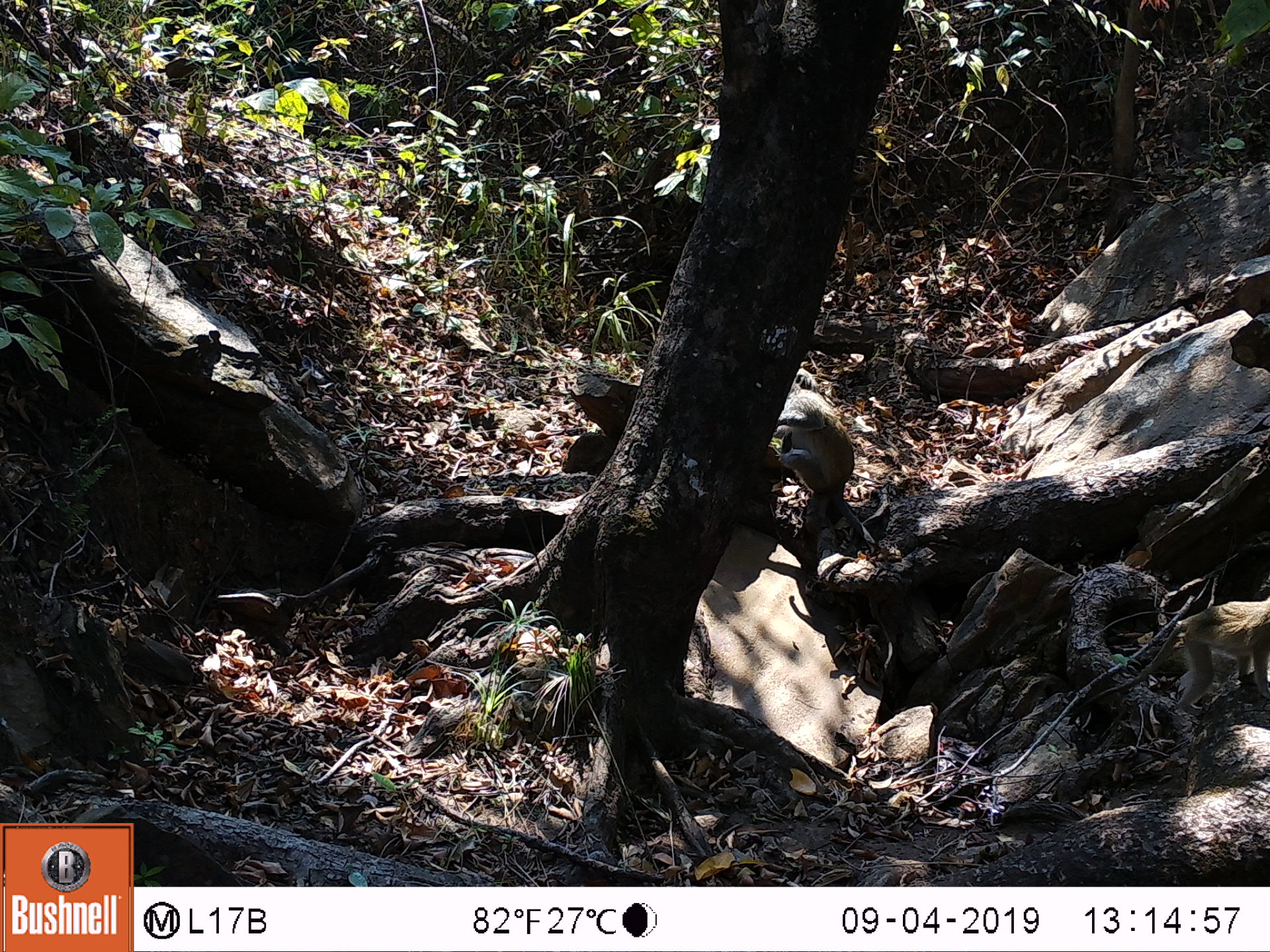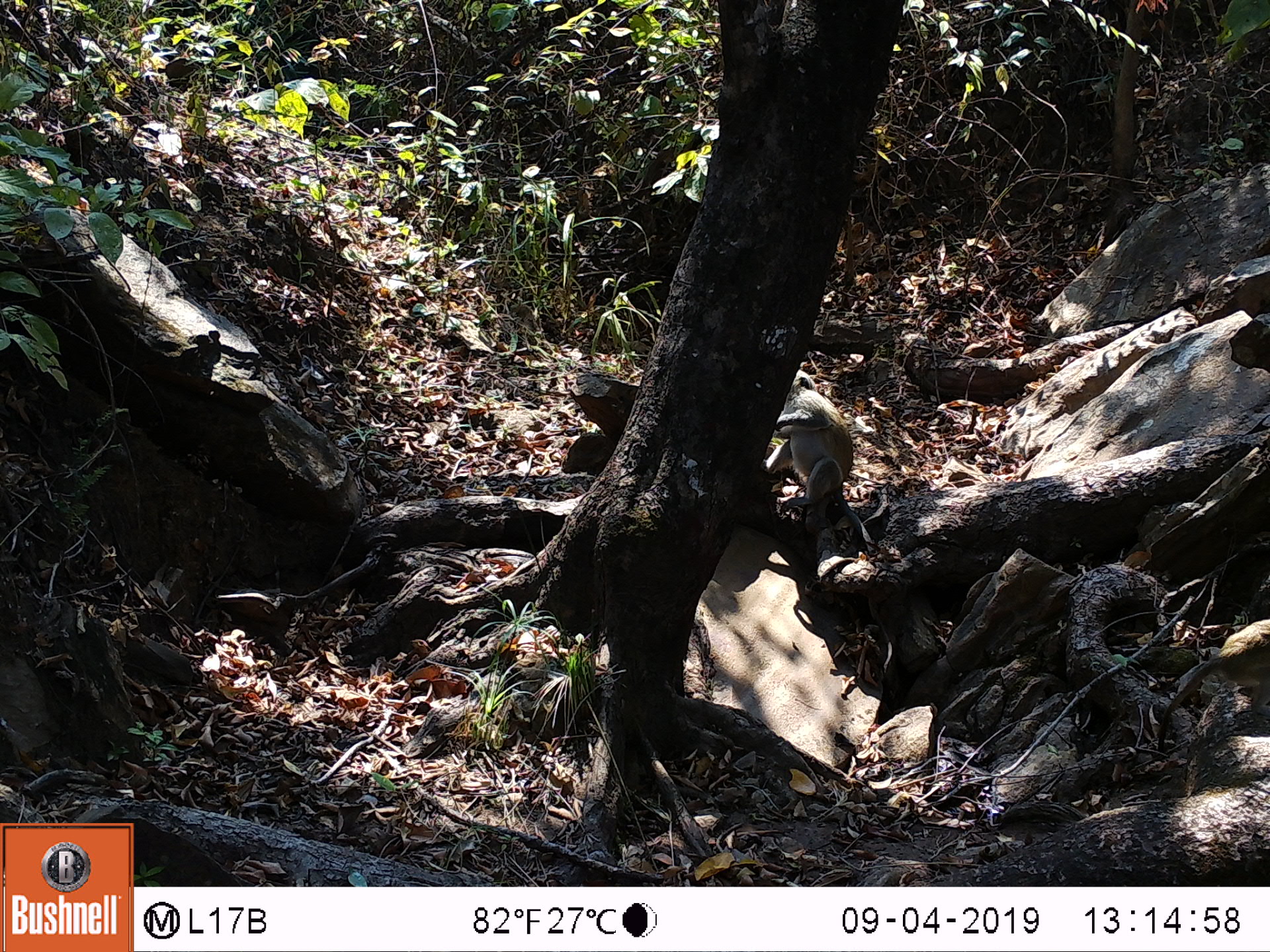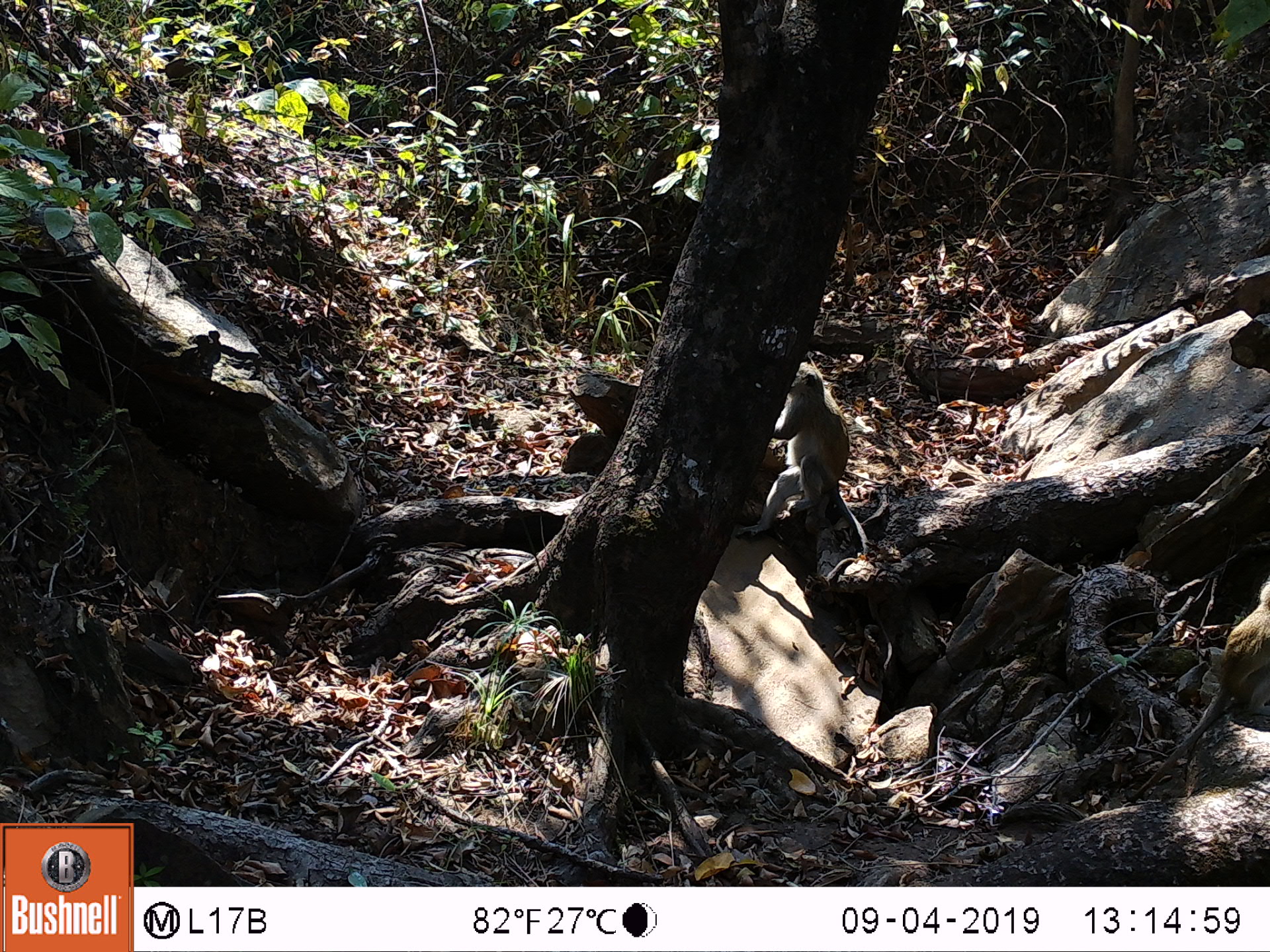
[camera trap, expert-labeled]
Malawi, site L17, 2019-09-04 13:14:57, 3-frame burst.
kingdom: Animalia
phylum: Chordata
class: Mammalia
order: Primates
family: Cercopithecidae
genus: Chlorocebus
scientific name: Chlorocebus pygerythrus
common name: vervet monkey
Vervet monkey (Chlorocebus pygerythrus), count 2.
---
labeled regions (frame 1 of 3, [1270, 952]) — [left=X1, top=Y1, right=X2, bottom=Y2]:
vervet monkey: [left=1077, top=581, right=1262, bottom=730]; [left=776, top=375, right=878, bottom=549]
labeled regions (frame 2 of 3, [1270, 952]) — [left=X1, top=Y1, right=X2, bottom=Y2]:
vervet monkey: [left=759, top=362, right=877, bottom=567]; [left=1152, top=619, right=1262, bottom=747]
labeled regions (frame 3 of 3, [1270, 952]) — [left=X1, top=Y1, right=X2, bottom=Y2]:
vervet monkey: [left=764, top=355, right=862, bottom=555]